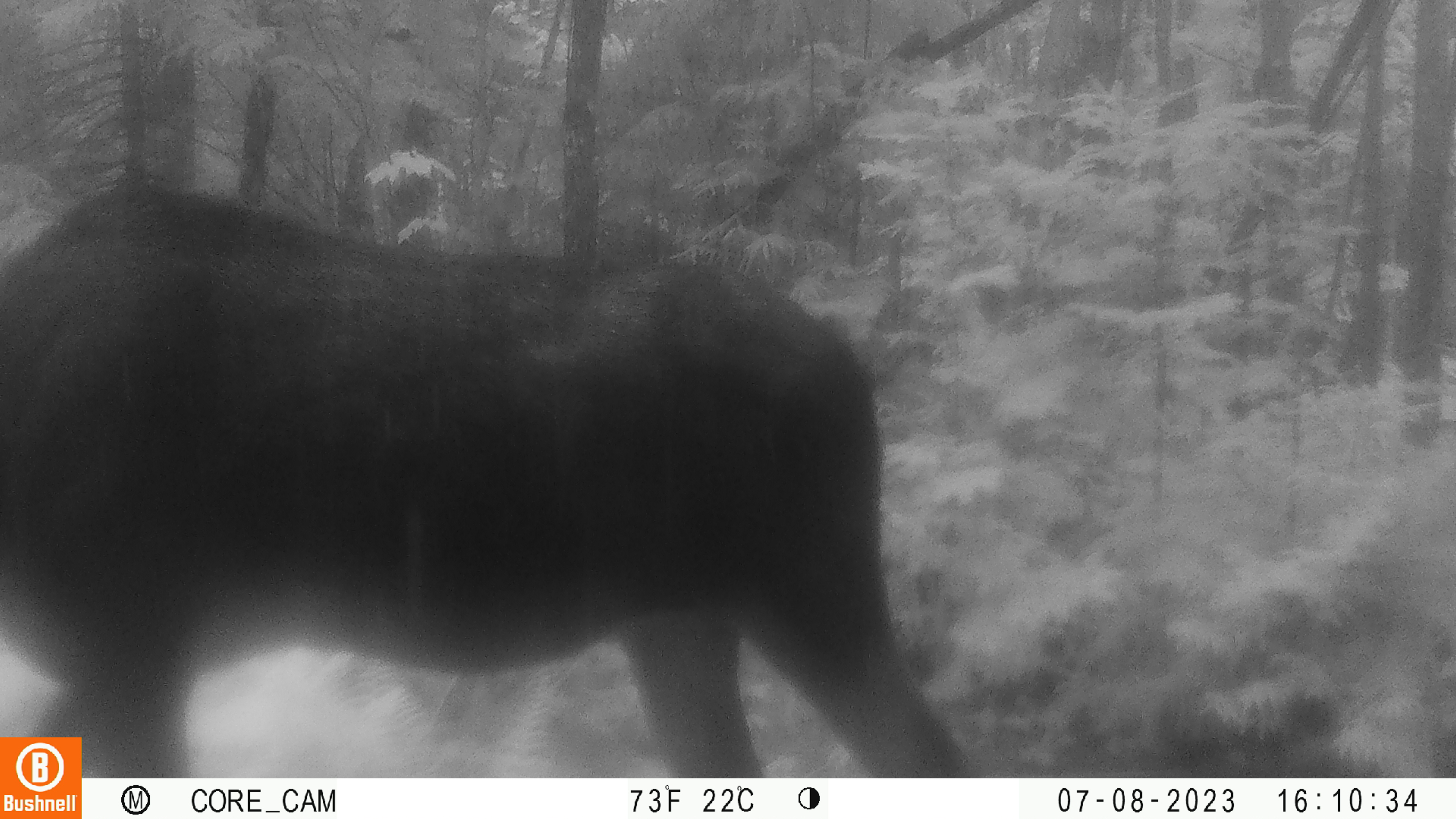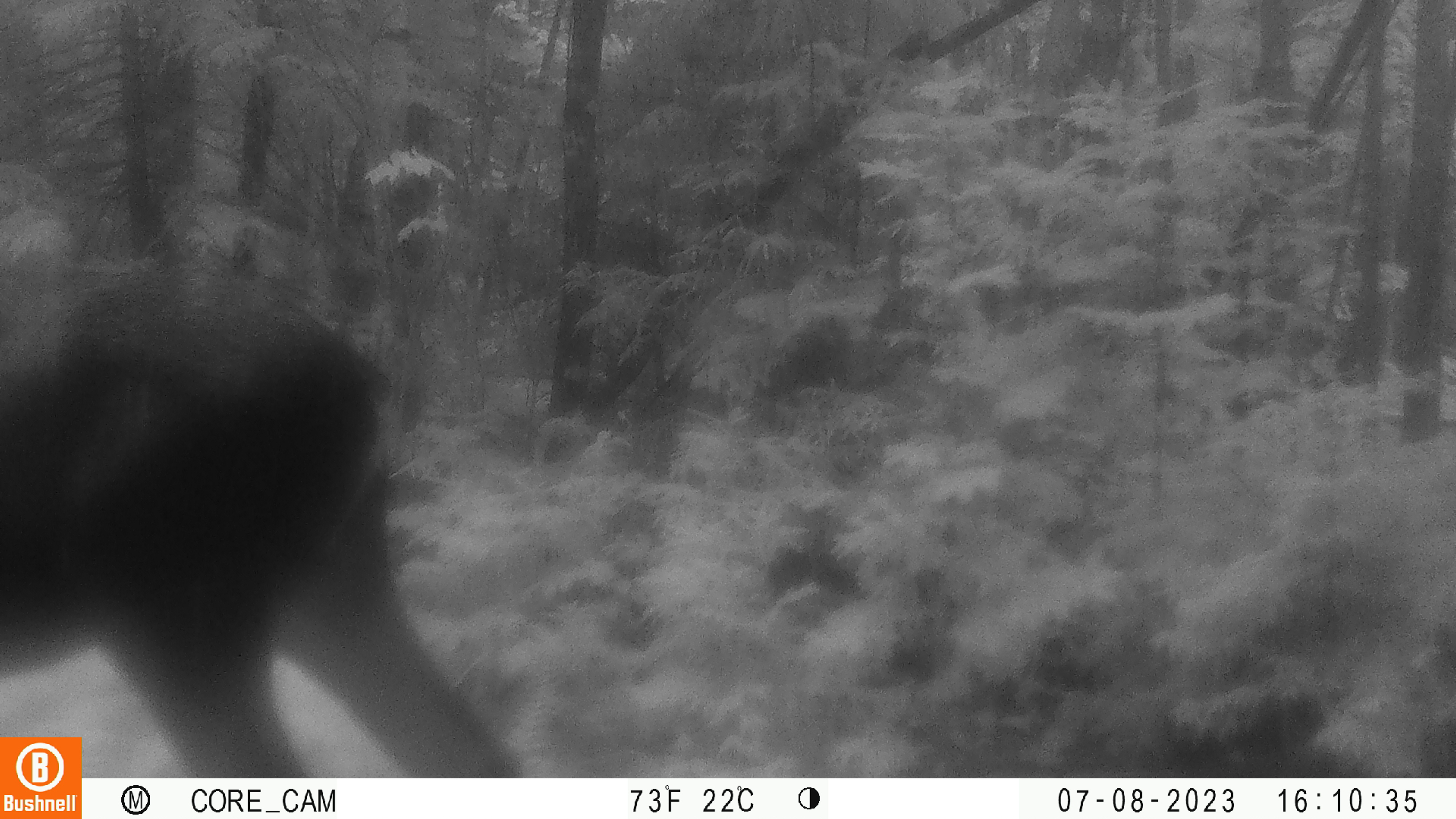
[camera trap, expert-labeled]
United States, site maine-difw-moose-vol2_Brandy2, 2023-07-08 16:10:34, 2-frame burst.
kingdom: Animalia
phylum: Chordata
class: Mammalia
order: Artiodactyla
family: Cervidae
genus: Alces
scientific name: Alces alces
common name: moose